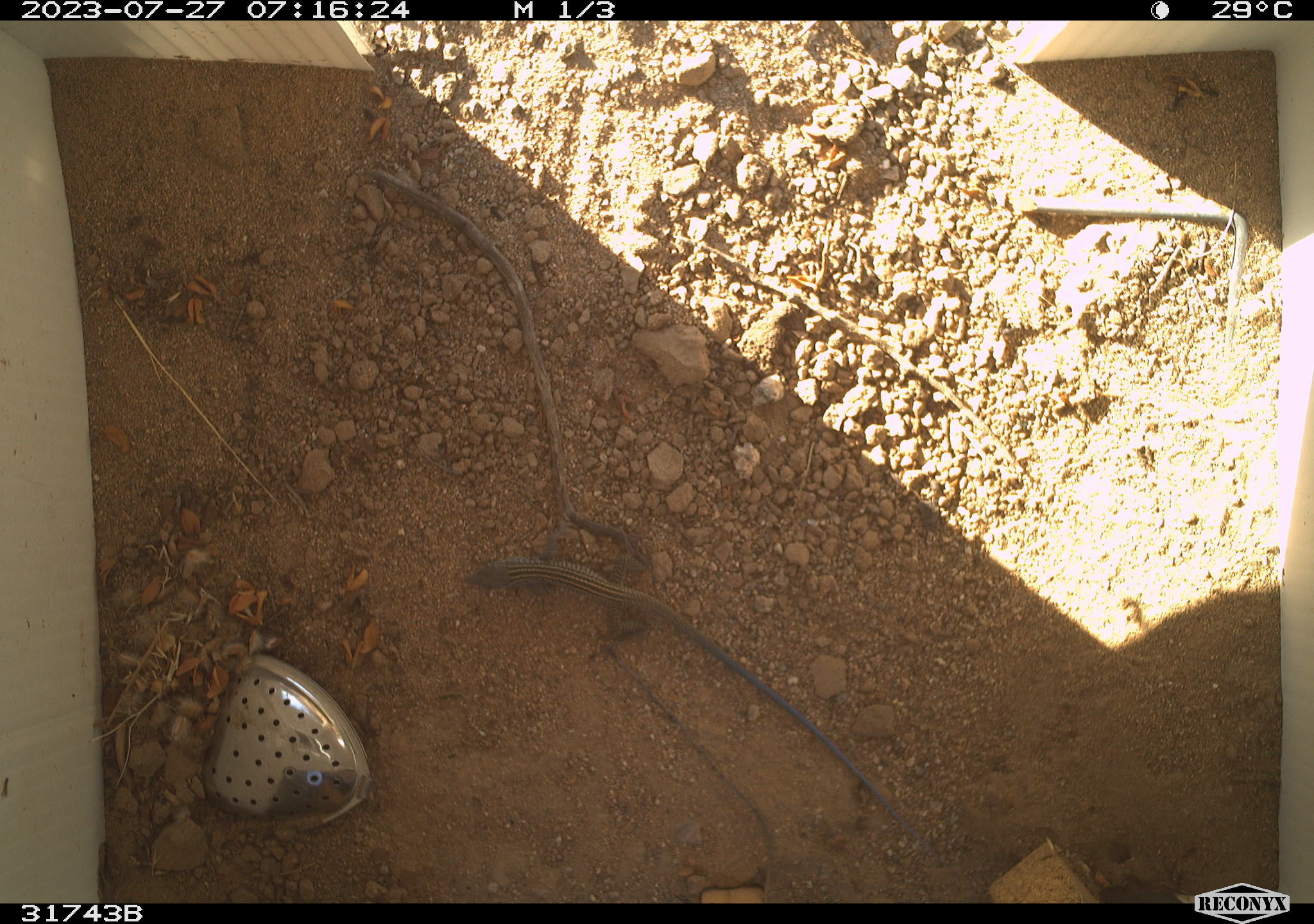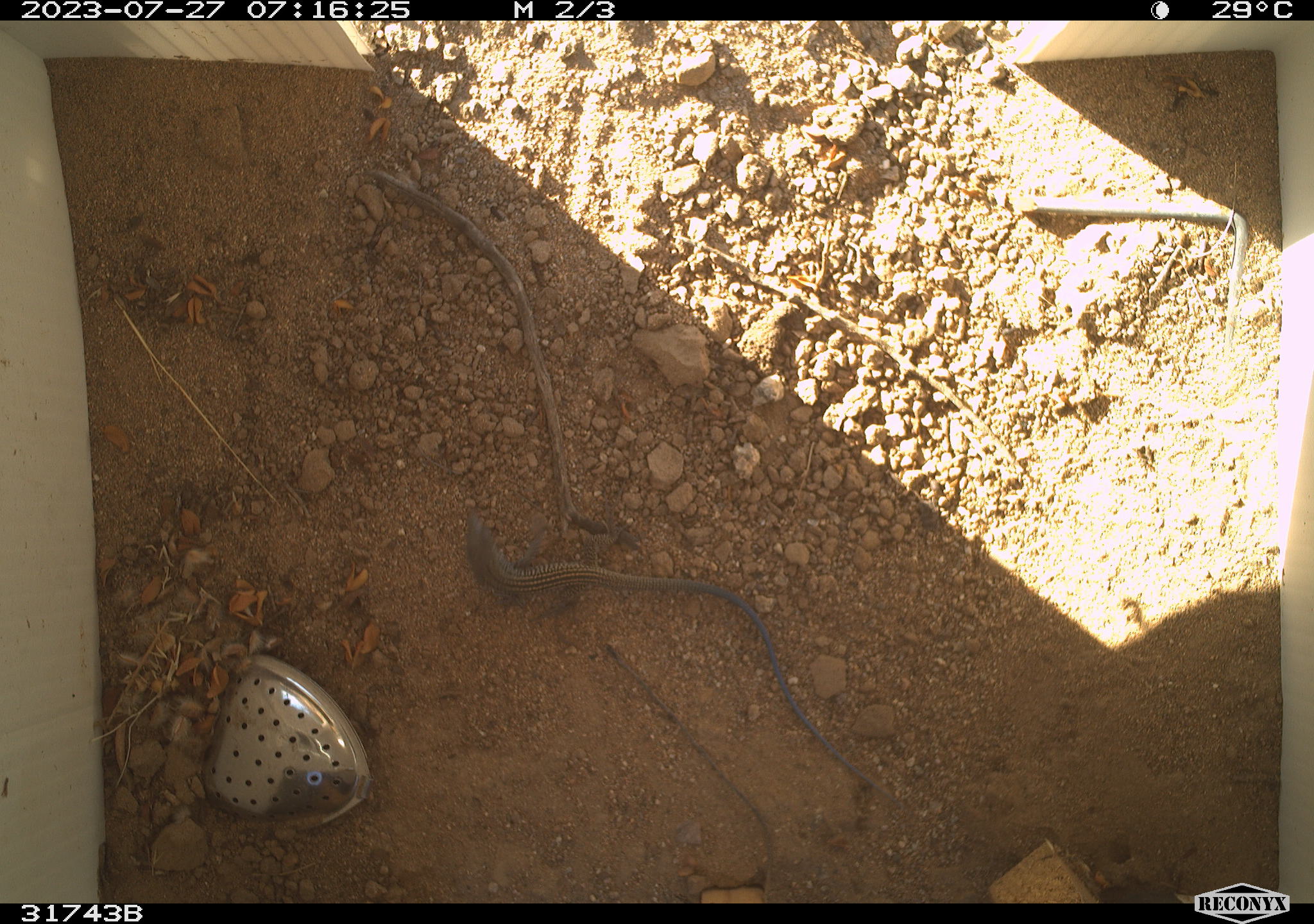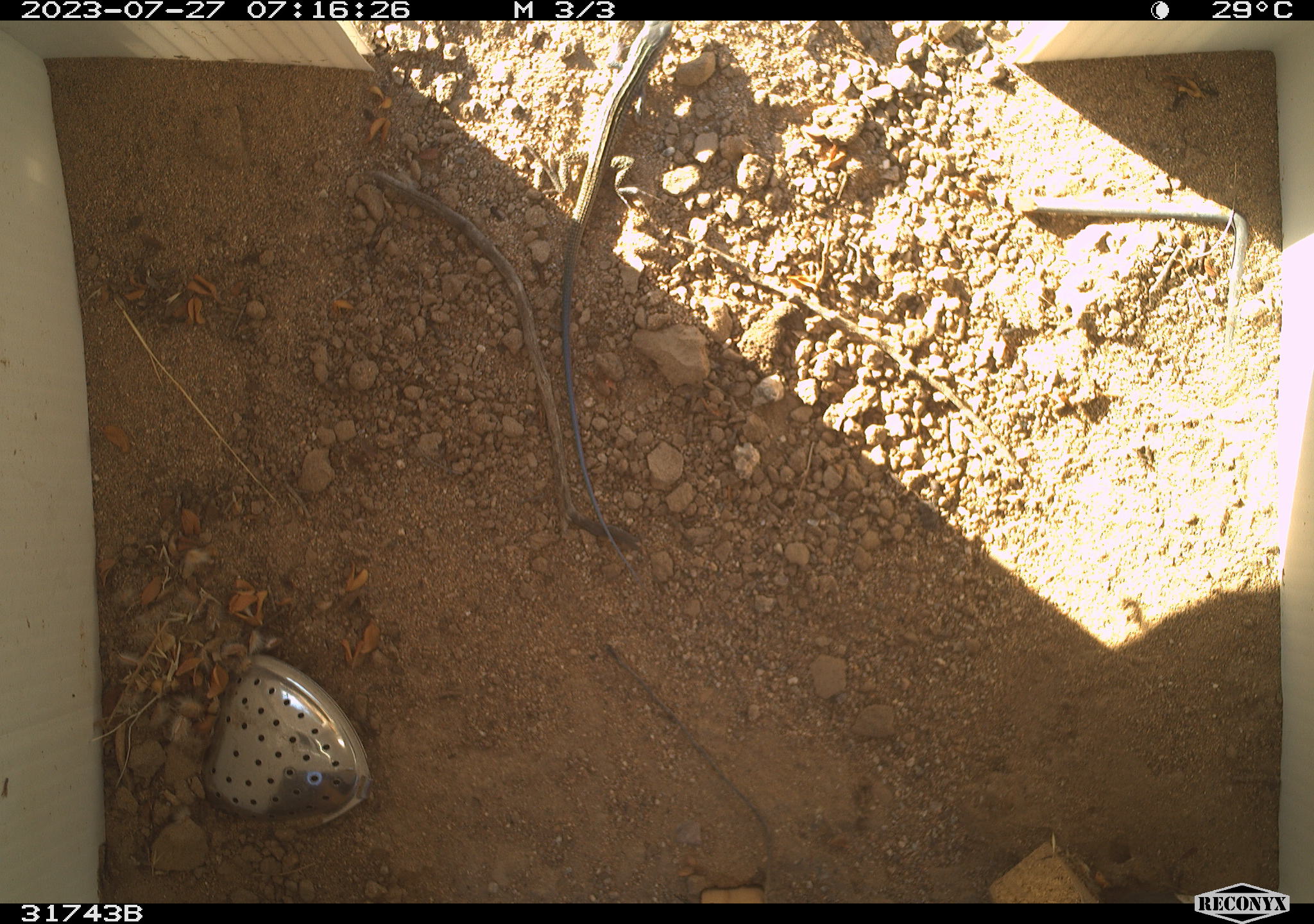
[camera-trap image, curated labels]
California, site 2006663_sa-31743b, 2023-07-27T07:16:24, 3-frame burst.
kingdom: Animalia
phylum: Chordata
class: Reptilia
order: Squamata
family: Teiidae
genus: Aspidoscelis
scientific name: Aspidoscelis tigris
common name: western whiptail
Western whiptail (Aspidoscelis tigris).